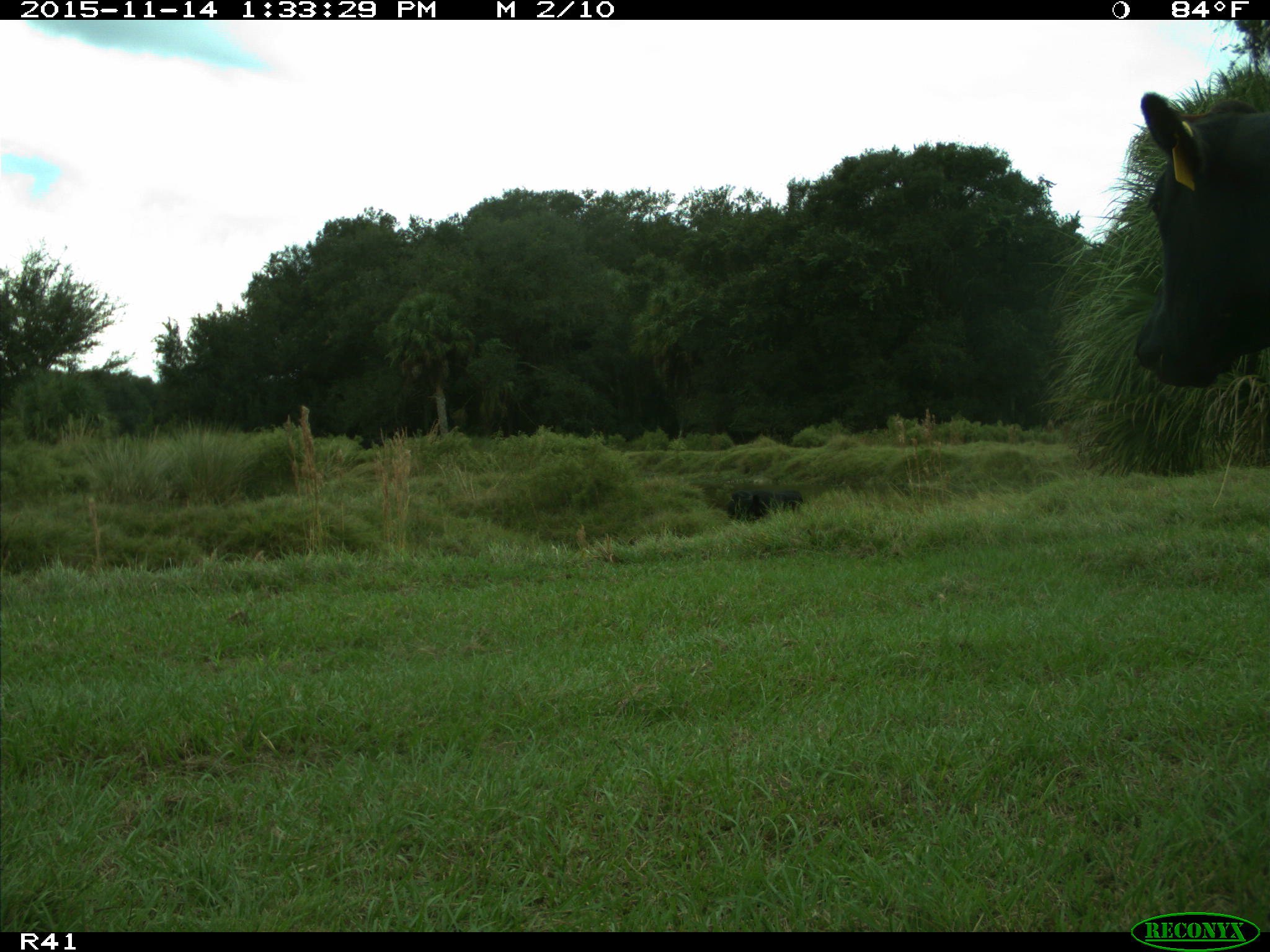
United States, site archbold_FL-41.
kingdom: Animalia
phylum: Chordata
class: Mammalia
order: Artiodactyla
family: Bovidae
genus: Bos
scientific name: Bos taurus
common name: domestic cow